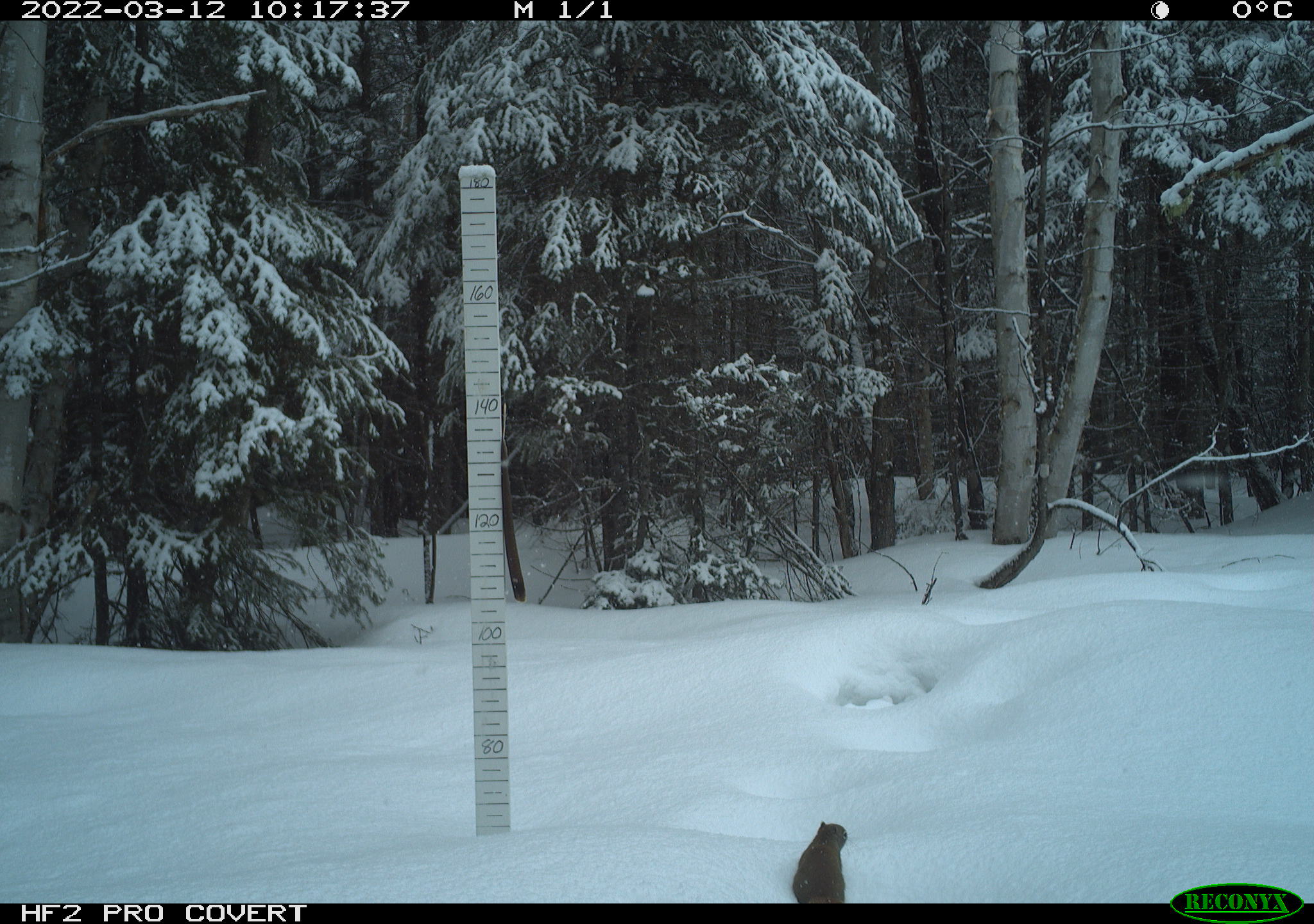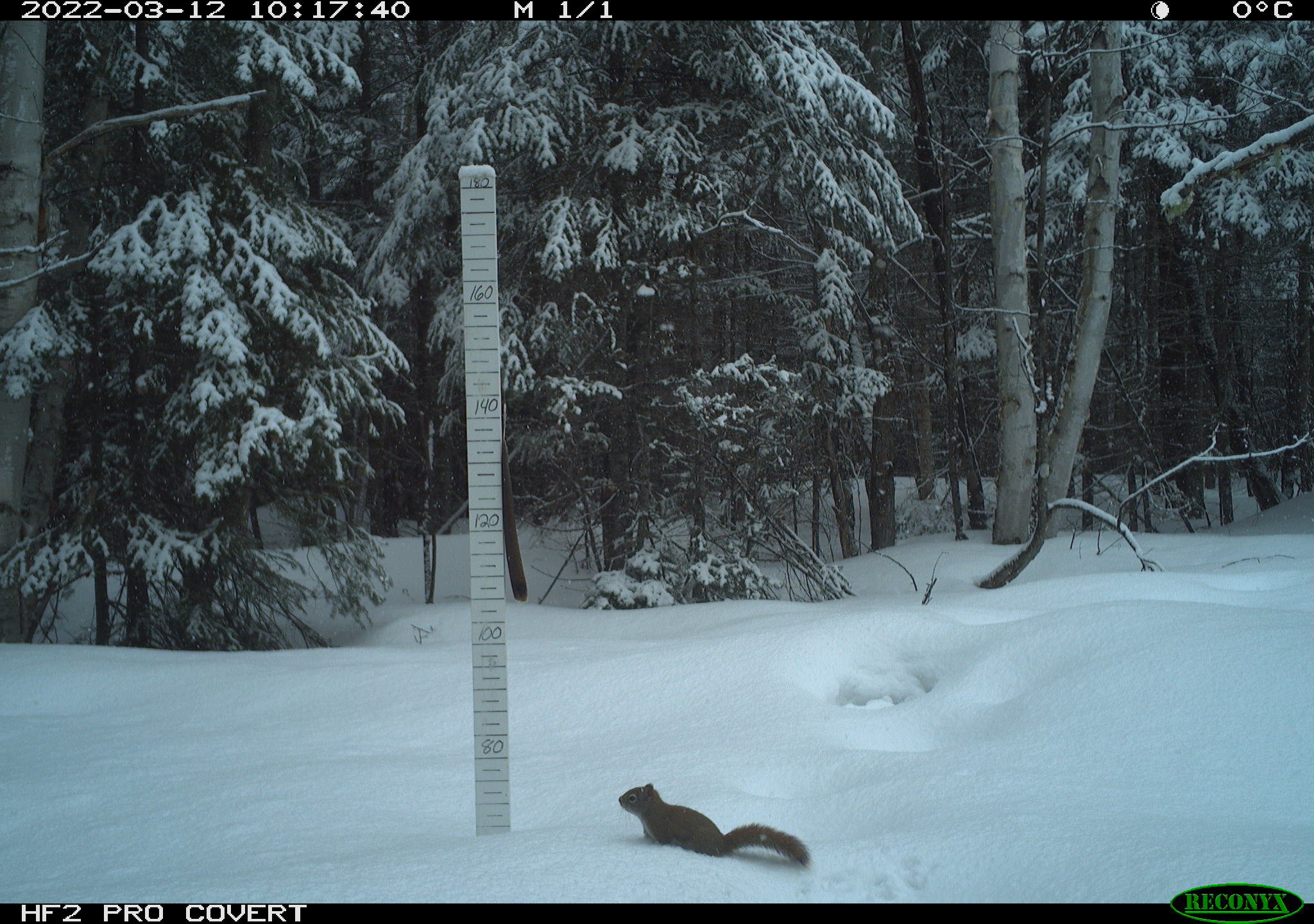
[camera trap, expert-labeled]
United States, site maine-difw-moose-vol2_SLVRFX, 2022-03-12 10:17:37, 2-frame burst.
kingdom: Animalia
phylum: Chordata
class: Mammalia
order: Rodentia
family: Sciuridae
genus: Tamiasciurus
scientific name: Tamiasciurus hudsonicus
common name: red squirrel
Red squirrel (Tamiasciurus hudsonicus).